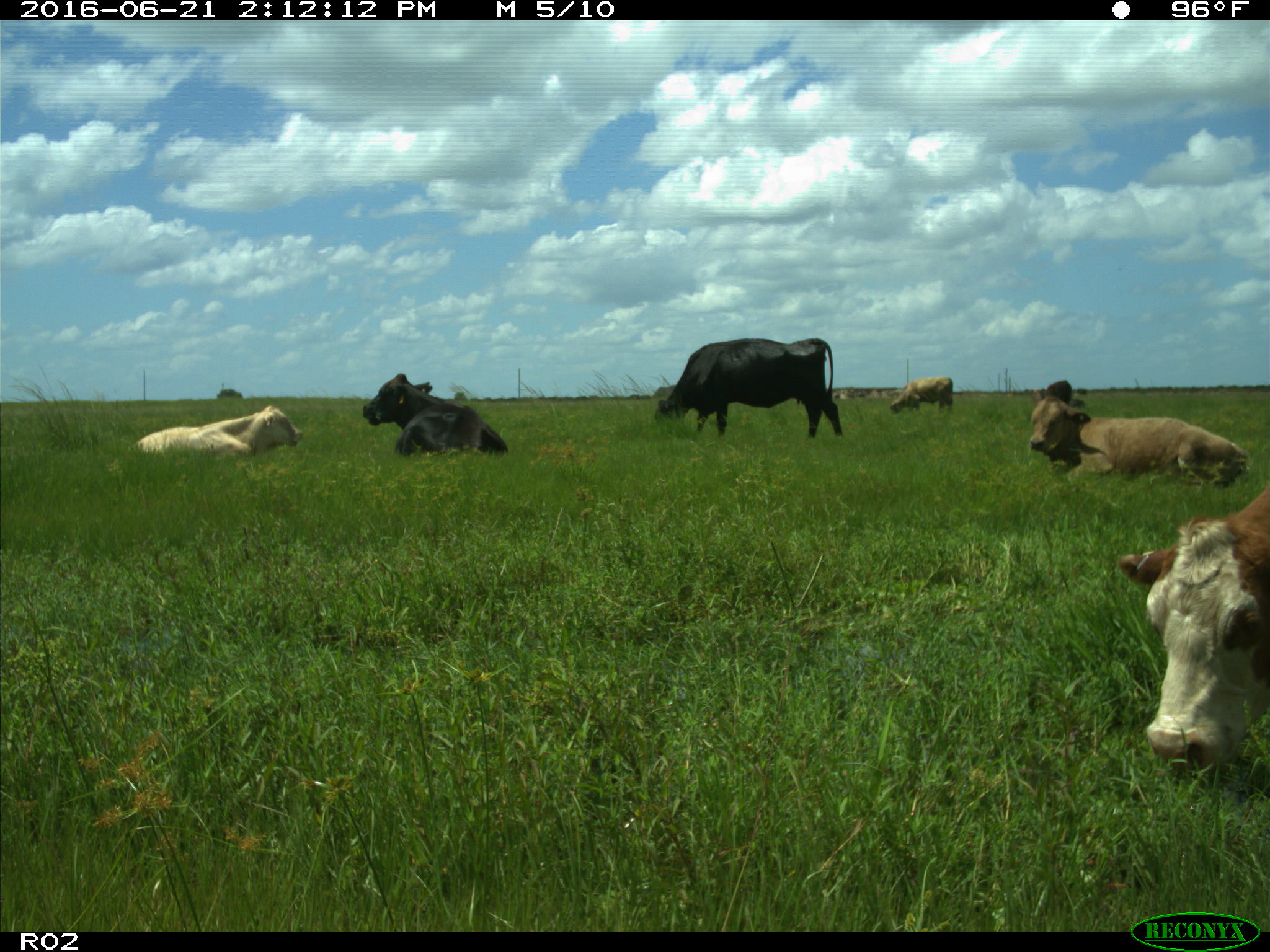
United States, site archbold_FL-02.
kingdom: Animalia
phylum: Chordata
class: Mammalia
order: Artiodactyla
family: Bovidae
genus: Bos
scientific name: Bos taurus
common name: domestic cow